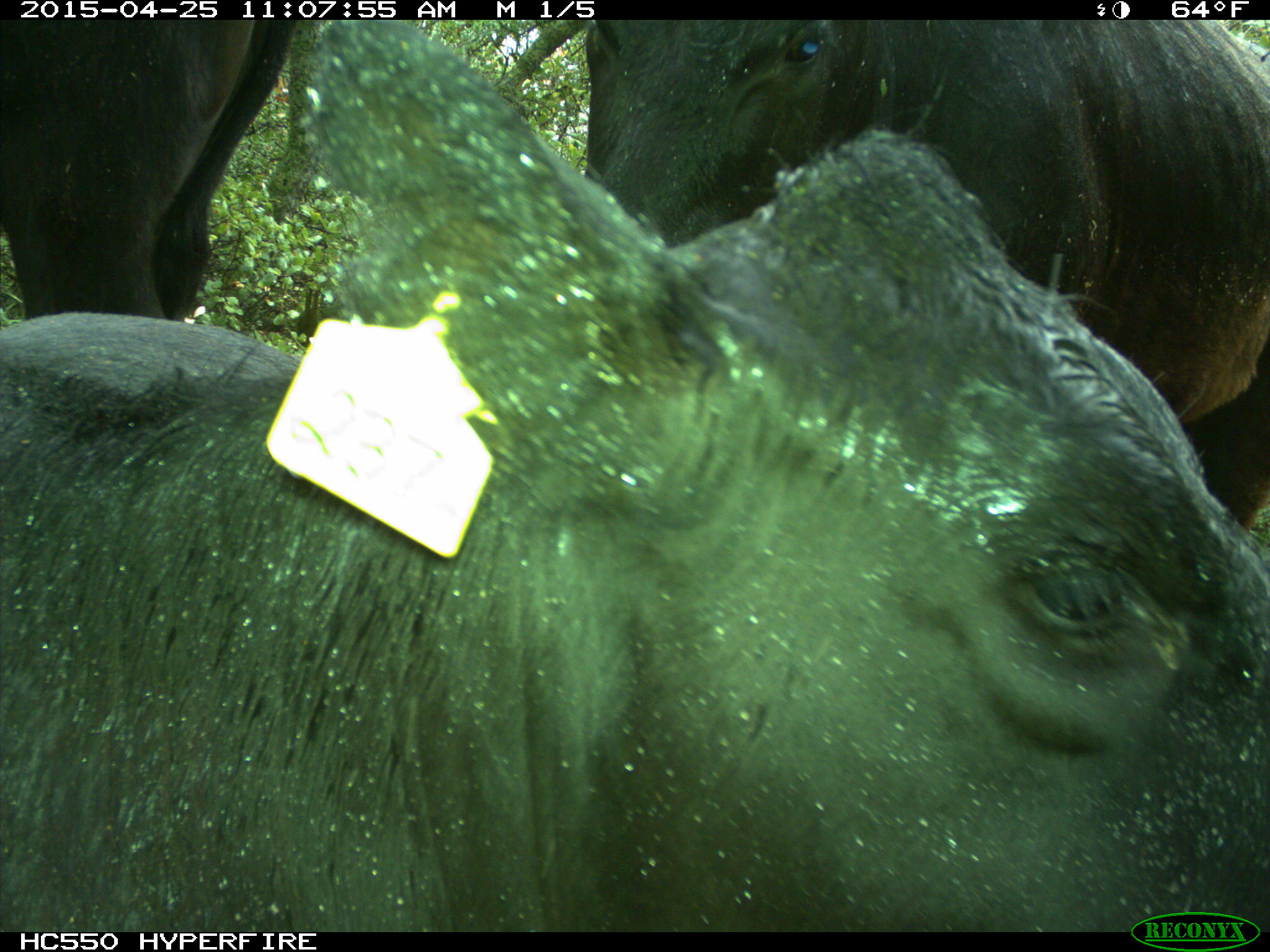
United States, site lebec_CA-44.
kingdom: Animalia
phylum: Chordata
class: Mammalia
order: Artiodactyla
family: Suidae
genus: Sus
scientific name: Sus scrofa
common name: wild boar